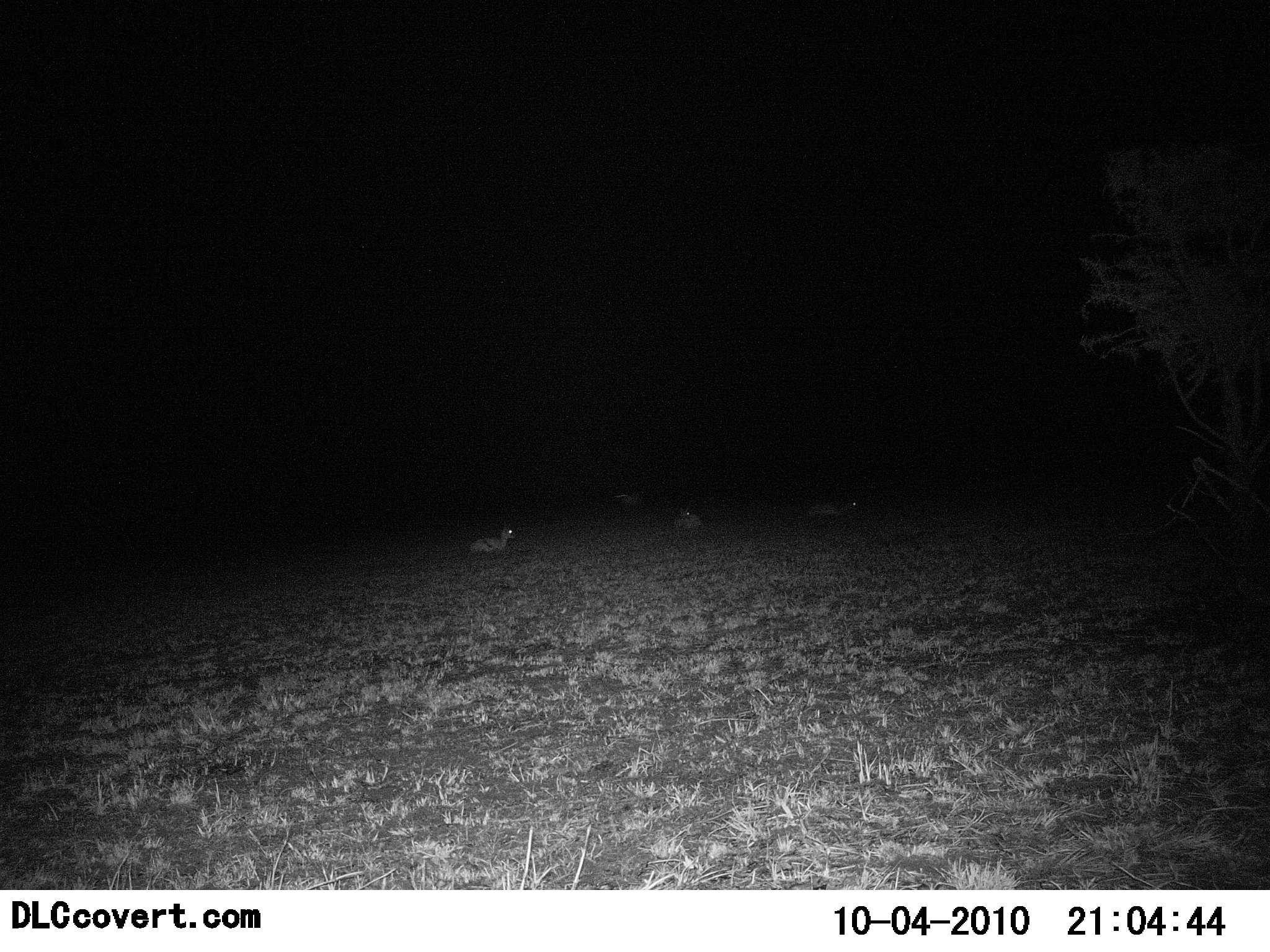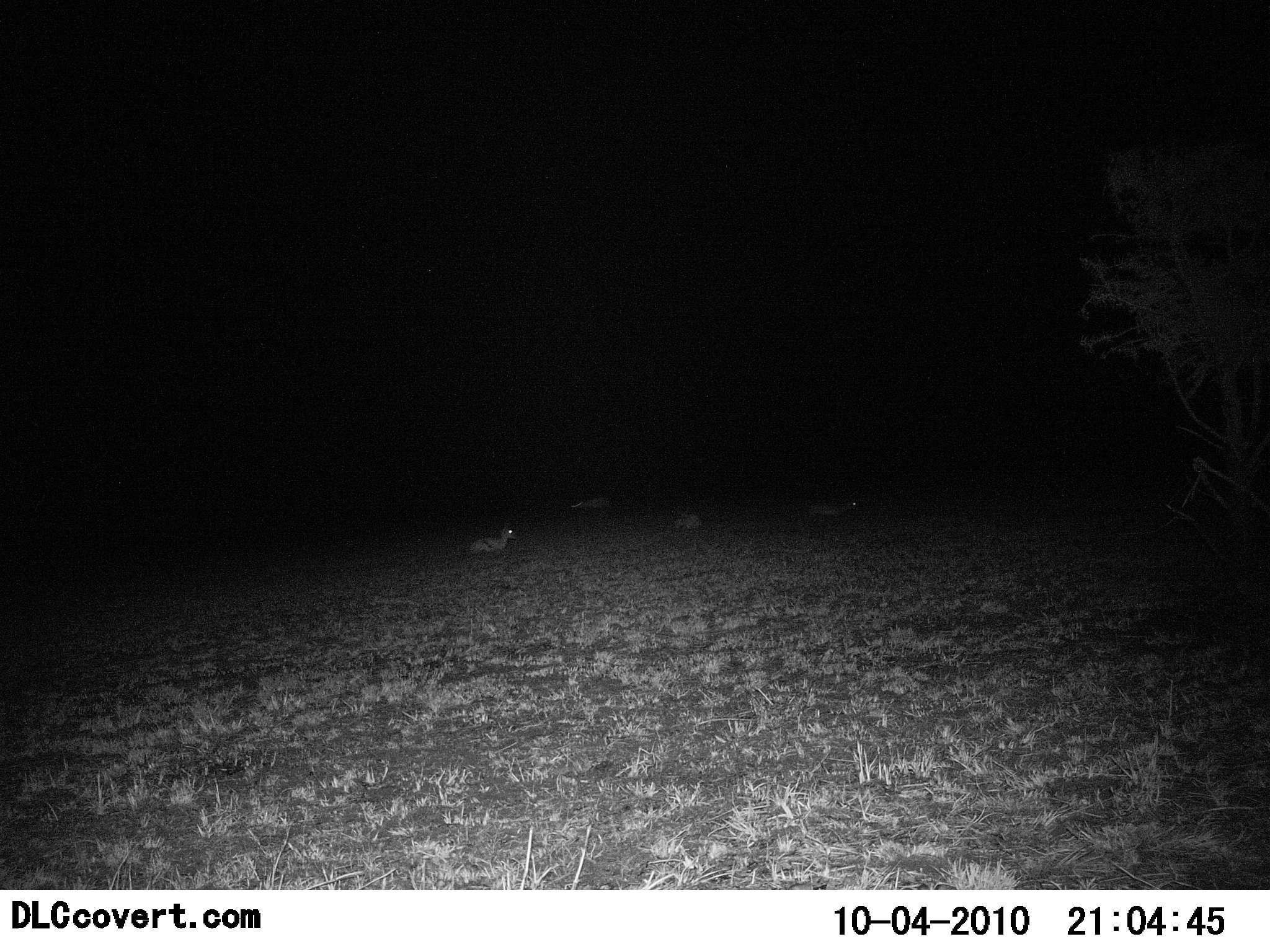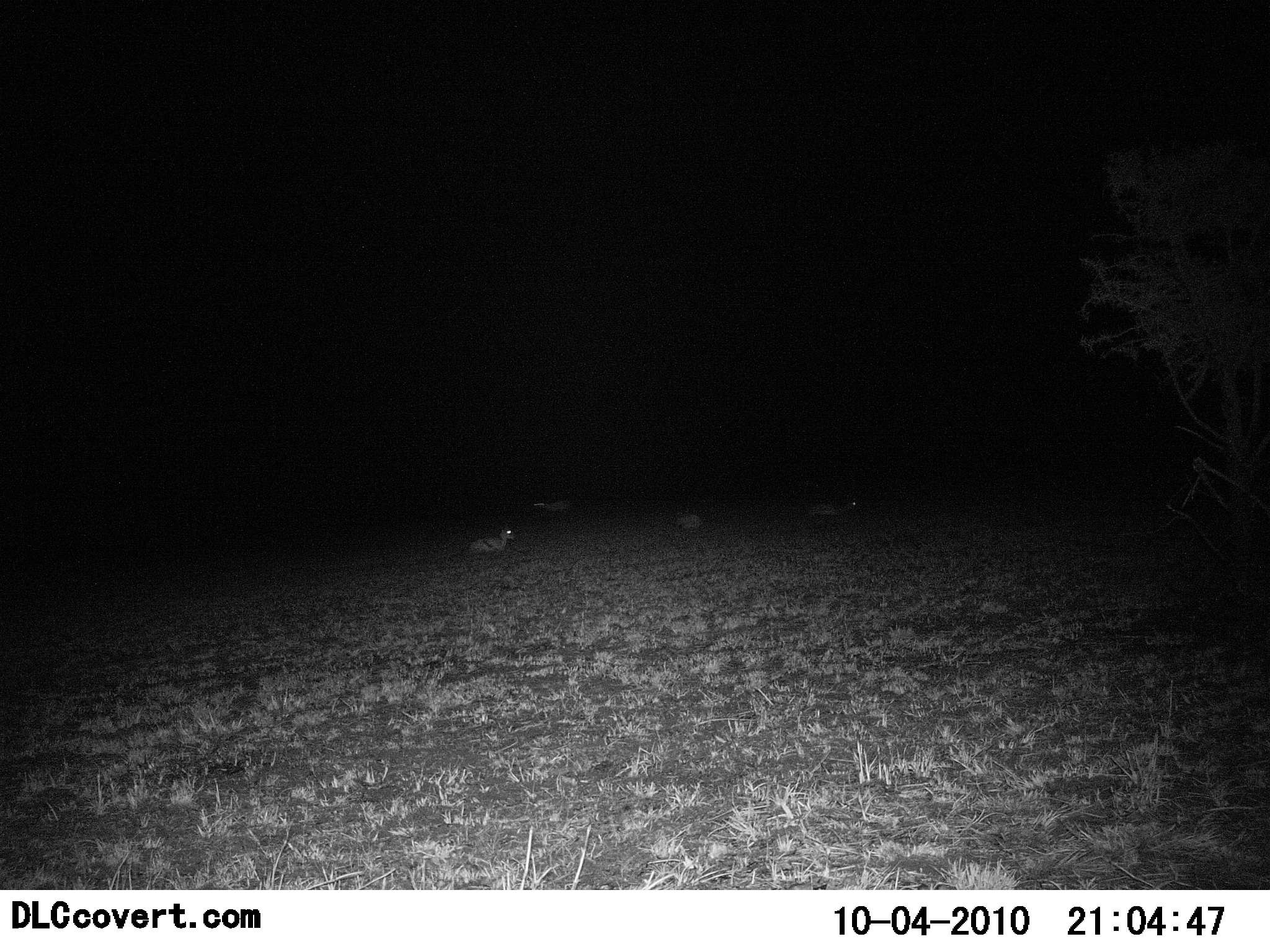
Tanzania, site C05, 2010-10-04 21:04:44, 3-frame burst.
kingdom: Animalia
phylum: Chordata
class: Mammalia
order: Artiodactyla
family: Bovidae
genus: Eudorcas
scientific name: Eudorcas thomsonii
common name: thomson's gazelle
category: gazellethomsons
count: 4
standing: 0%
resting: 100%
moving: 60%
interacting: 0%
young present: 0%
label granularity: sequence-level